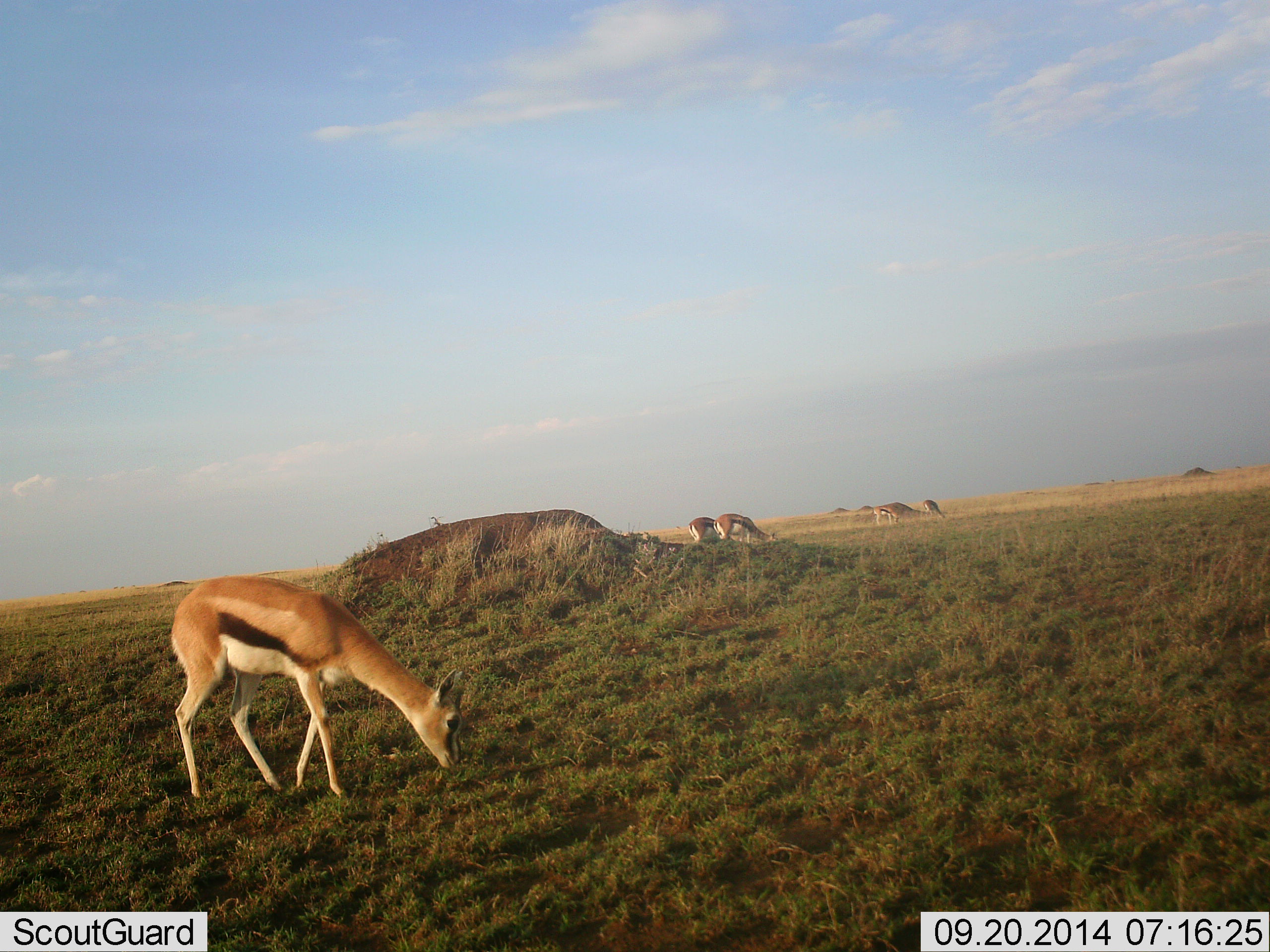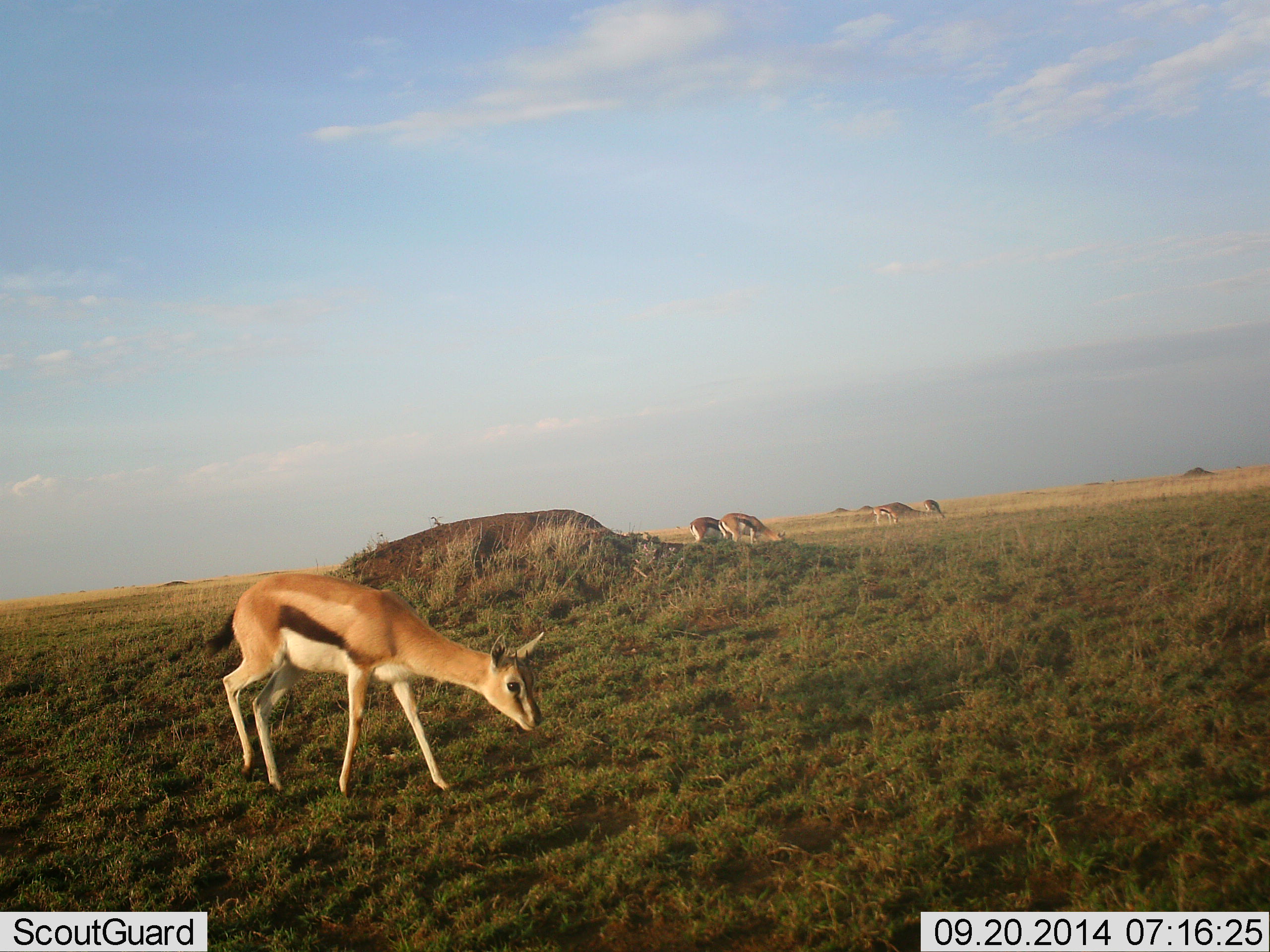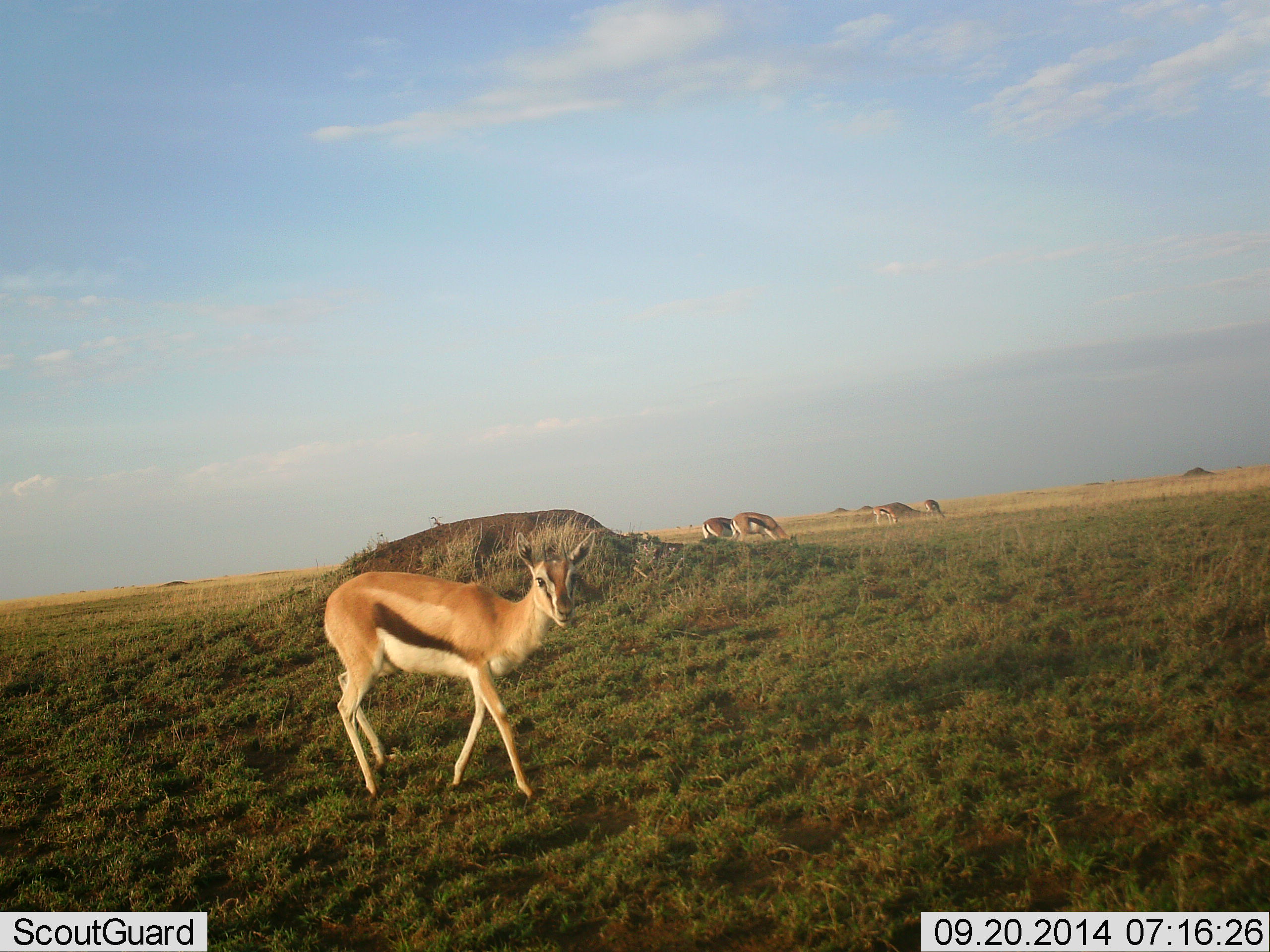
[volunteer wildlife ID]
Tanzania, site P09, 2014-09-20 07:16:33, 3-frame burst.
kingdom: Animalia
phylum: Chordata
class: Mammalia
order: Artiodactyla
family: Bovidae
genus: Eudorcas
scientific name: Eudorcas thomsonii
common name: thomson's gazelle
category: gazellethomsons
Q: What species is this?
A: Gazellethomsons (thomson's gazelle) (Eudorcas thomsonii).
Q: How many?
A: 5.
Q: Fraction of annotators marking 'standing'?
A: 30%.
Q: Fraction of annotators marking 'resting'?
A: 0%.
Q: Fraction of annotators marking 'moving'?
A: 40%.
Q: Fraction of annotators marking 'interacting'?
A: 0%.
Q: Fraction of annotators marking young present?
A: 0%.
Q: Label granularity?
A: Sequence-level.